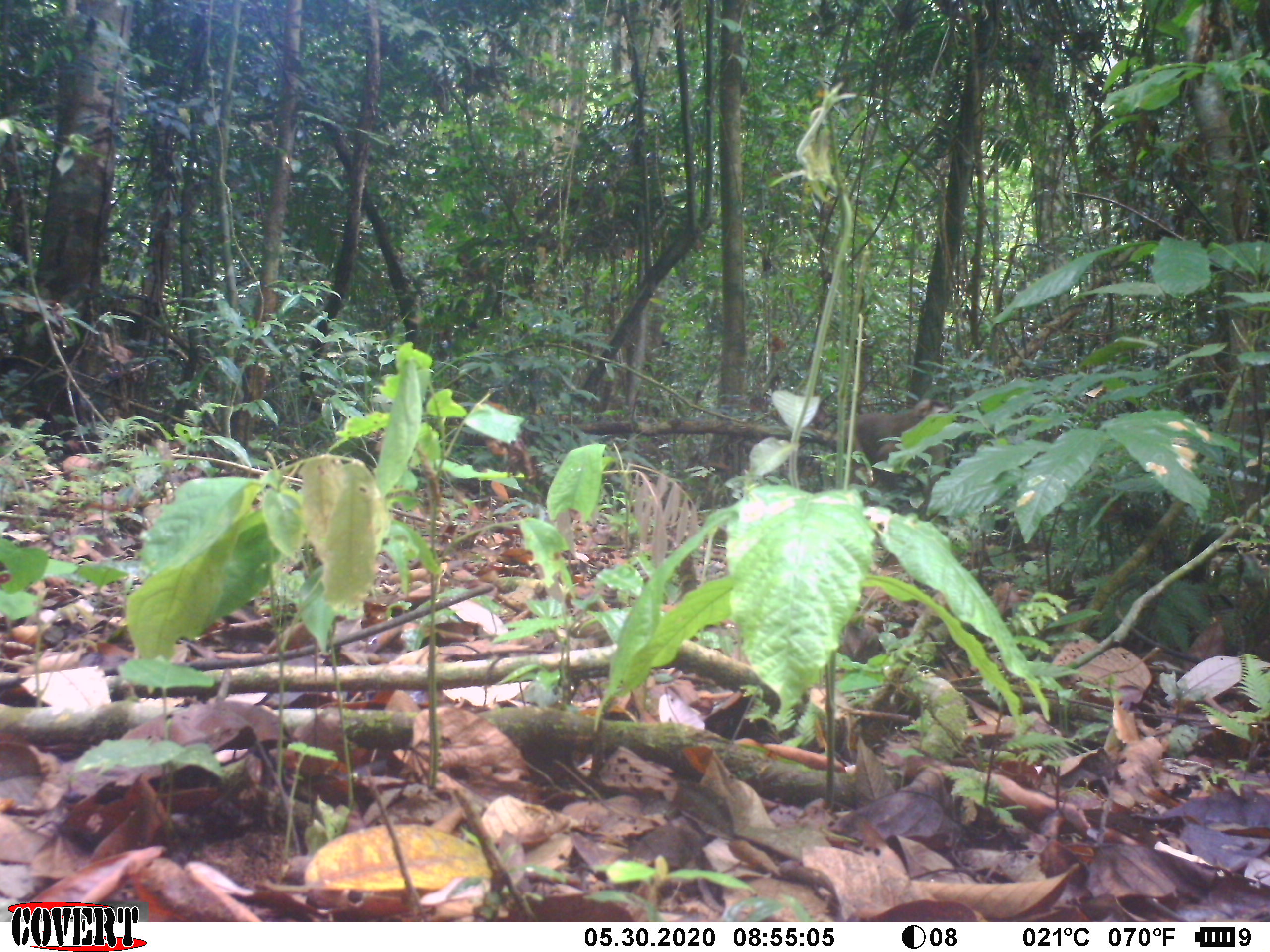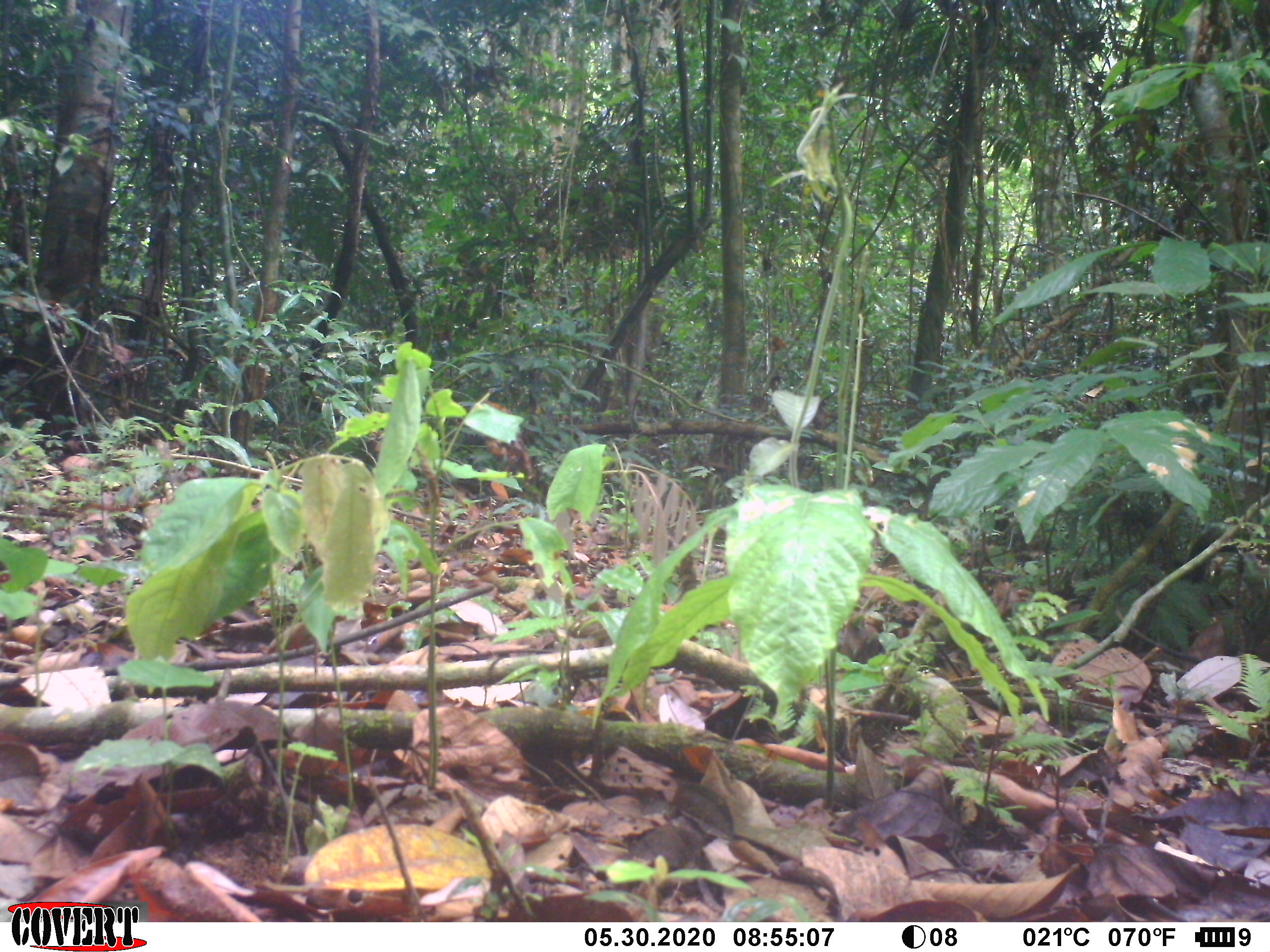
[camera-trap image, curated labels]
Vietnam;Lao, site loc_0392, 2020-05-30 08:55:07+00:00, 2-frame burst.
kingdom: Animalia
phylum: Chordata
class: Mammalia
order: Primates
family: Cercopithecidae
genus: Macaca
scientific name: Macaca nemestrina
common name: pig-tailed macaque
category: pig tailed macaque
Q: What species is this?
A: Pig tailed macaque (pig-tailed macaque) (Macaca nemestrina).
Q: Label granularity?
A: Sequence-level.